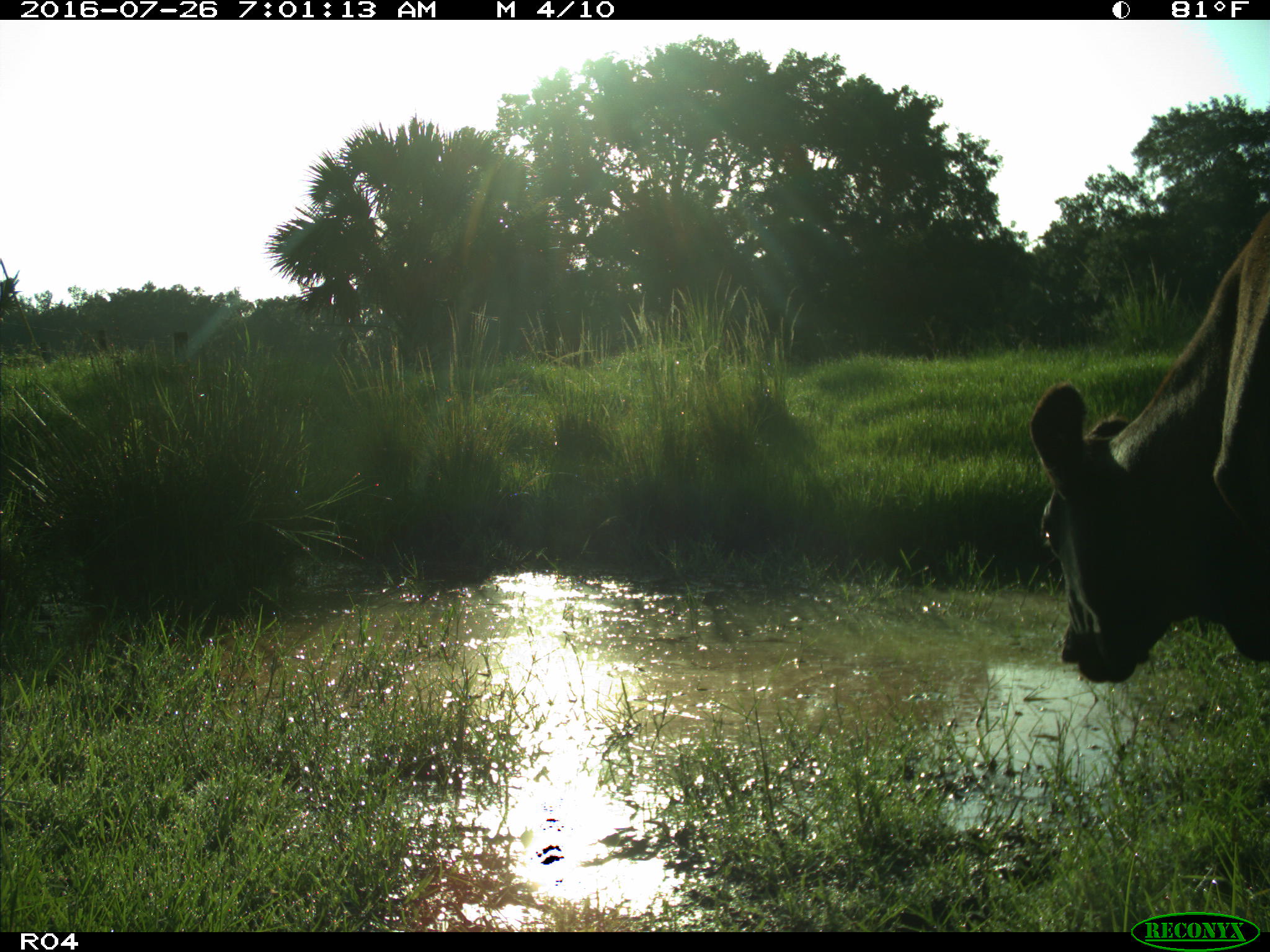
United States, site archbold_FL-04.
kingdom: Animalia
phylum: Chordata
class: Mammalia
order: Artiodactyla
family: Bovidae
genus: Bos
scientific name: Bos taurus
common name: domestic cow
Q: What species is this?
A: Bos taurus (domestic cow).